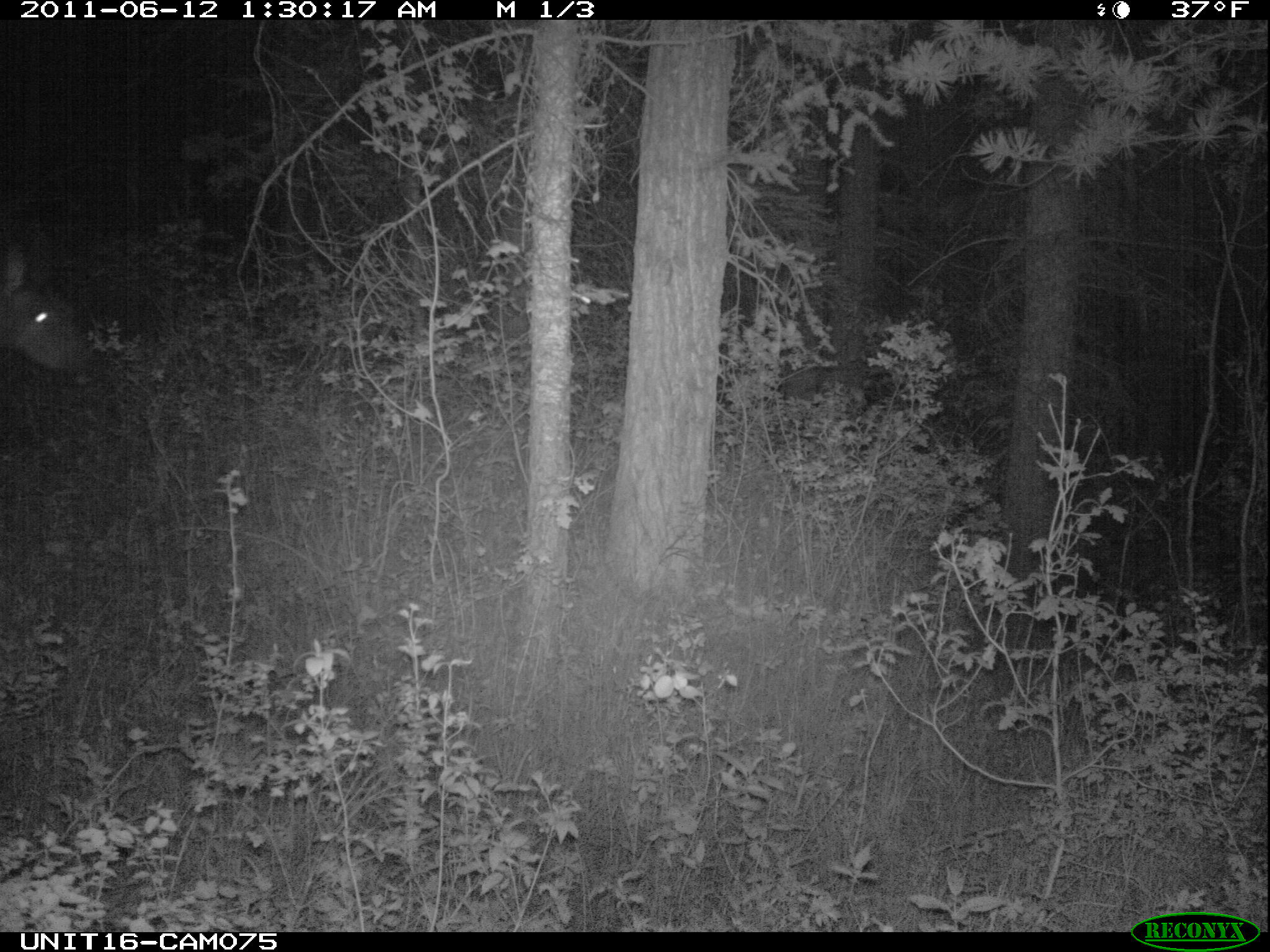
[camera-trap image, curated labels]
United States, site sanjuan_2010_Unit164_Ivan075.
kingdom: Animalia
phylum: Chordata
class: Mammalia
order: Artiodactyla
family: Cervidae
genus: Cervus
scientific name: Cervus elaphus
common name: red deer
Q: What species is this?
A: Cervus elaphus (red deer).